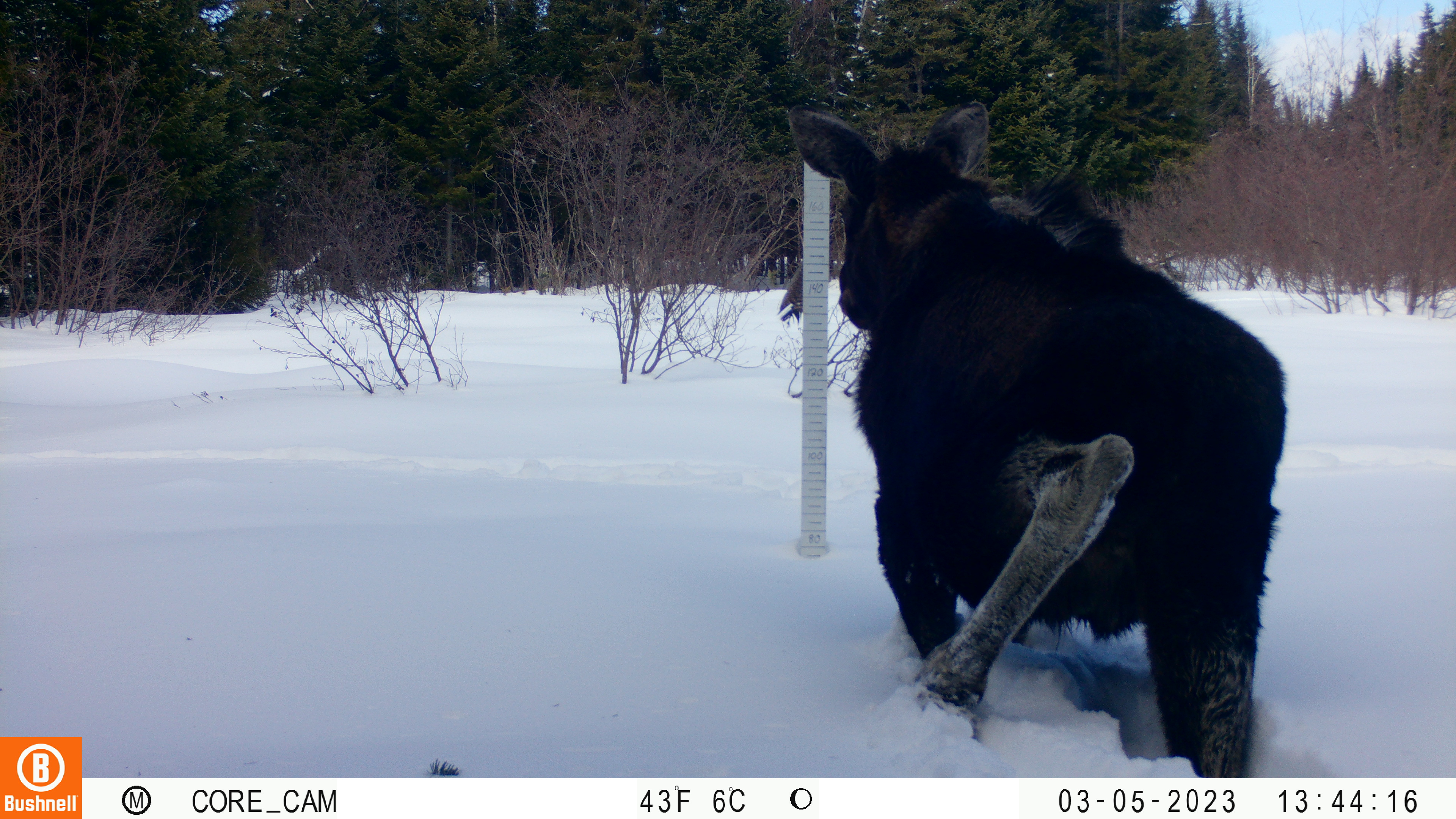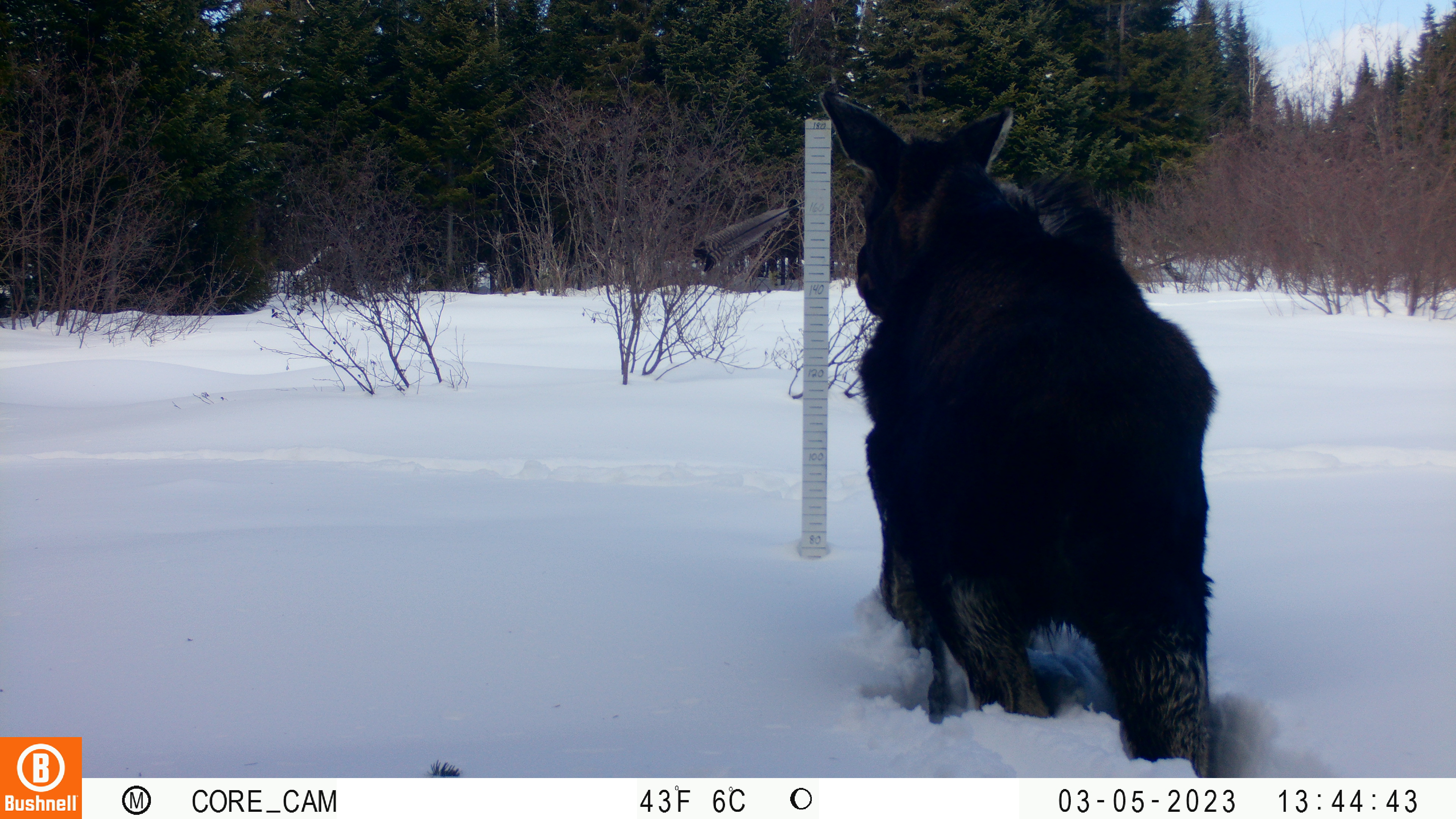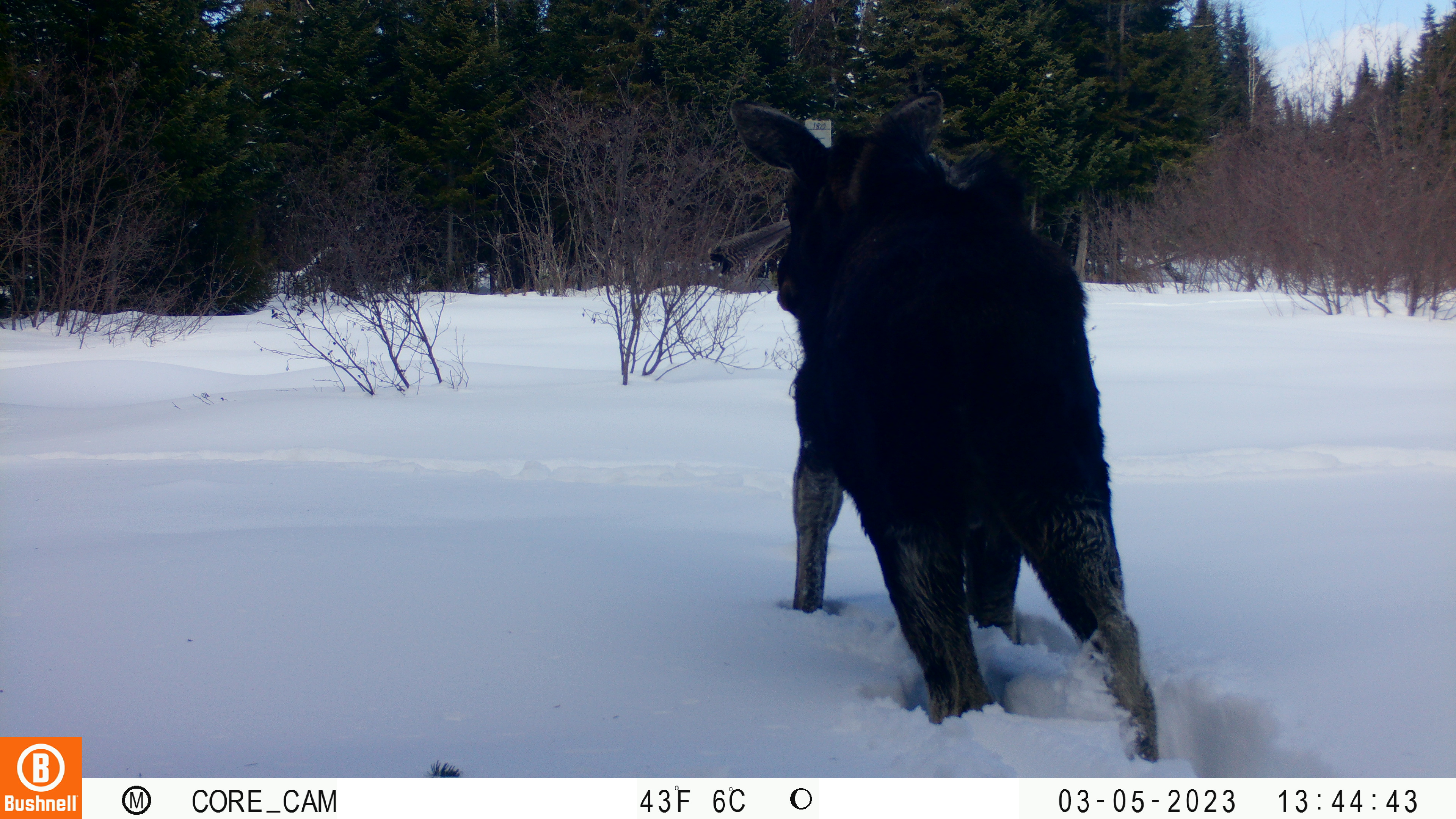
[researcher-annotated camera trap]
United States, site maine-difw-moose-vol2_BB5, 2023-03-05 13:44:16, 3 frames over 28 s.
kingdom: Animalia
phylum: Chordata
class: Mammalia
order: Artiodactyla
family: Cervidae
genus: Alces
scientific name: Alces alces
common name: moose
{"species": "moose (Alces alces)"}